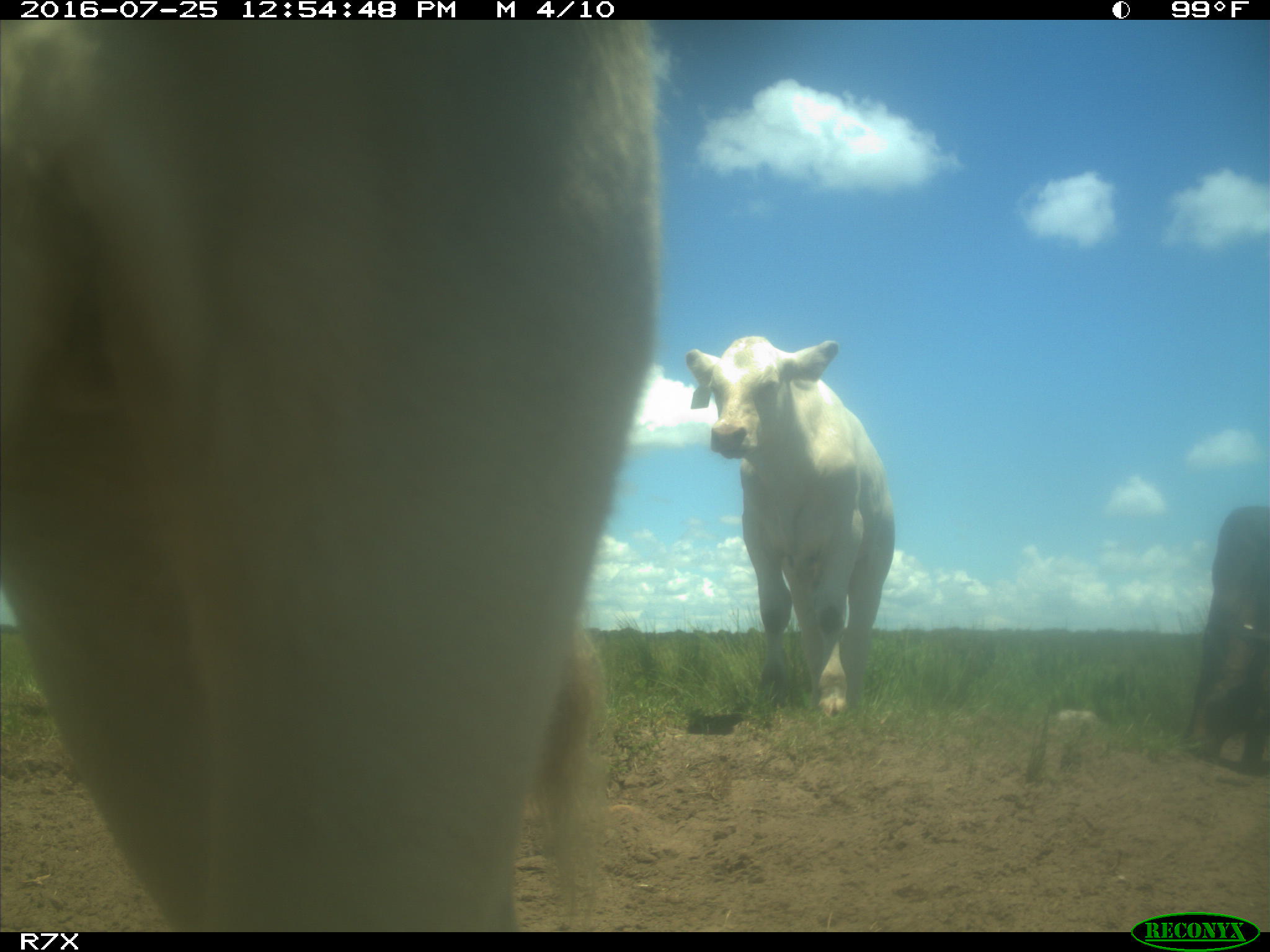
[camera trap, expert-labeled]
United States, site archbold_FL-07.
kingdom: Animalia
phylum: Chordata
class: Mammalia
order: Artiodactyla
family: Bovidae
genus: Bos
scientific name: Bos taurus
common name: domestic cow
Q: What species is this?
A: Bos taurus (domestic cow).